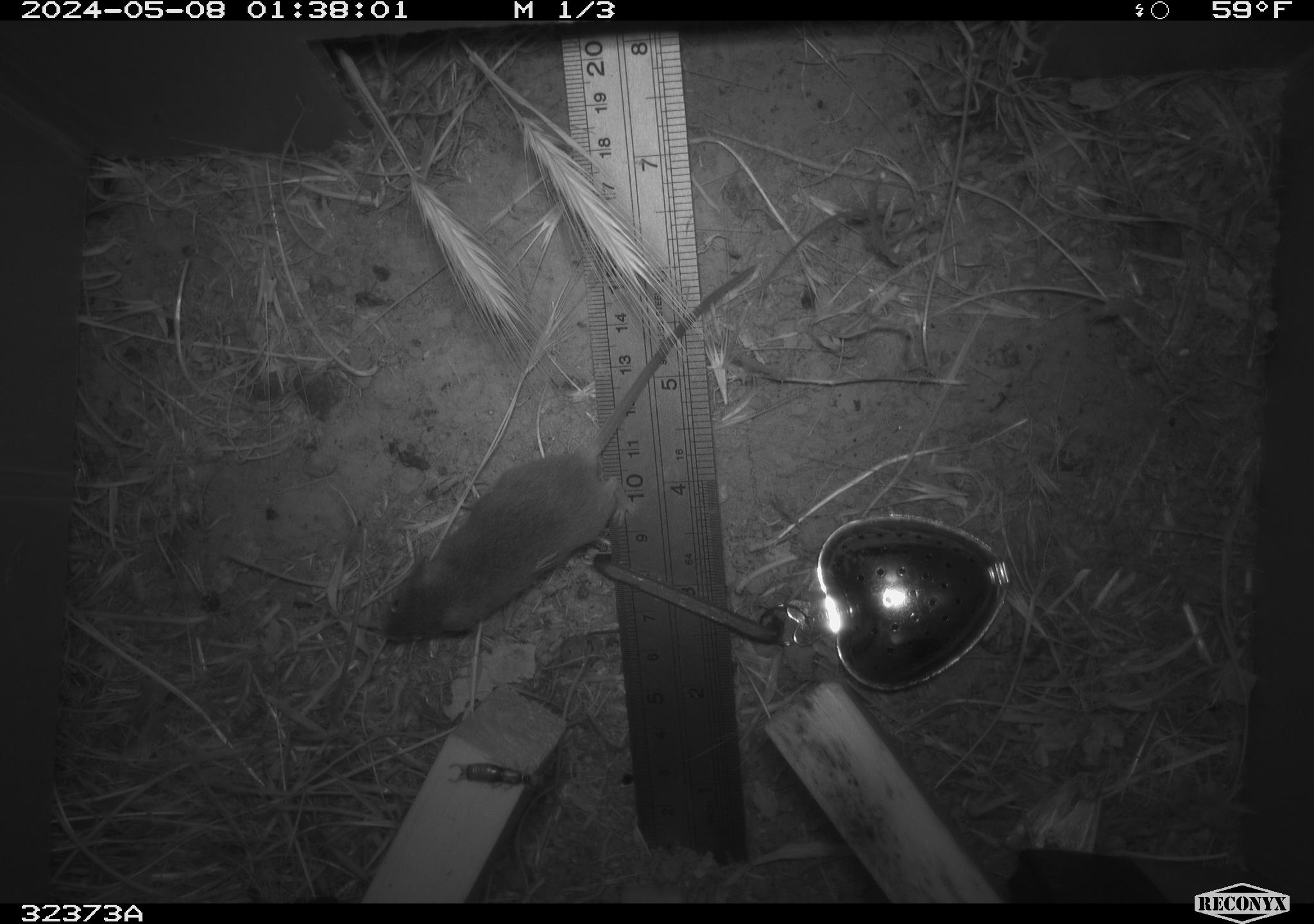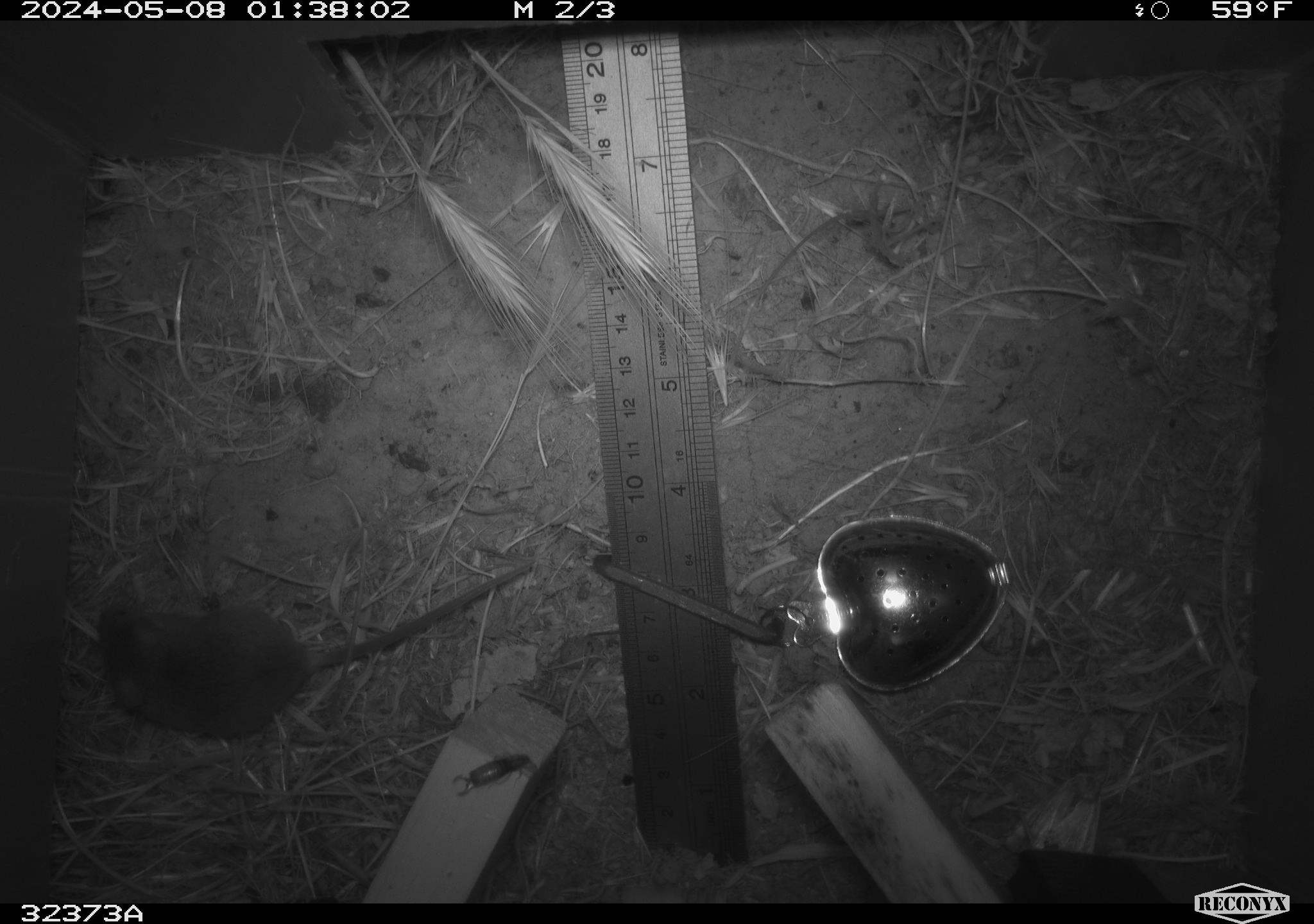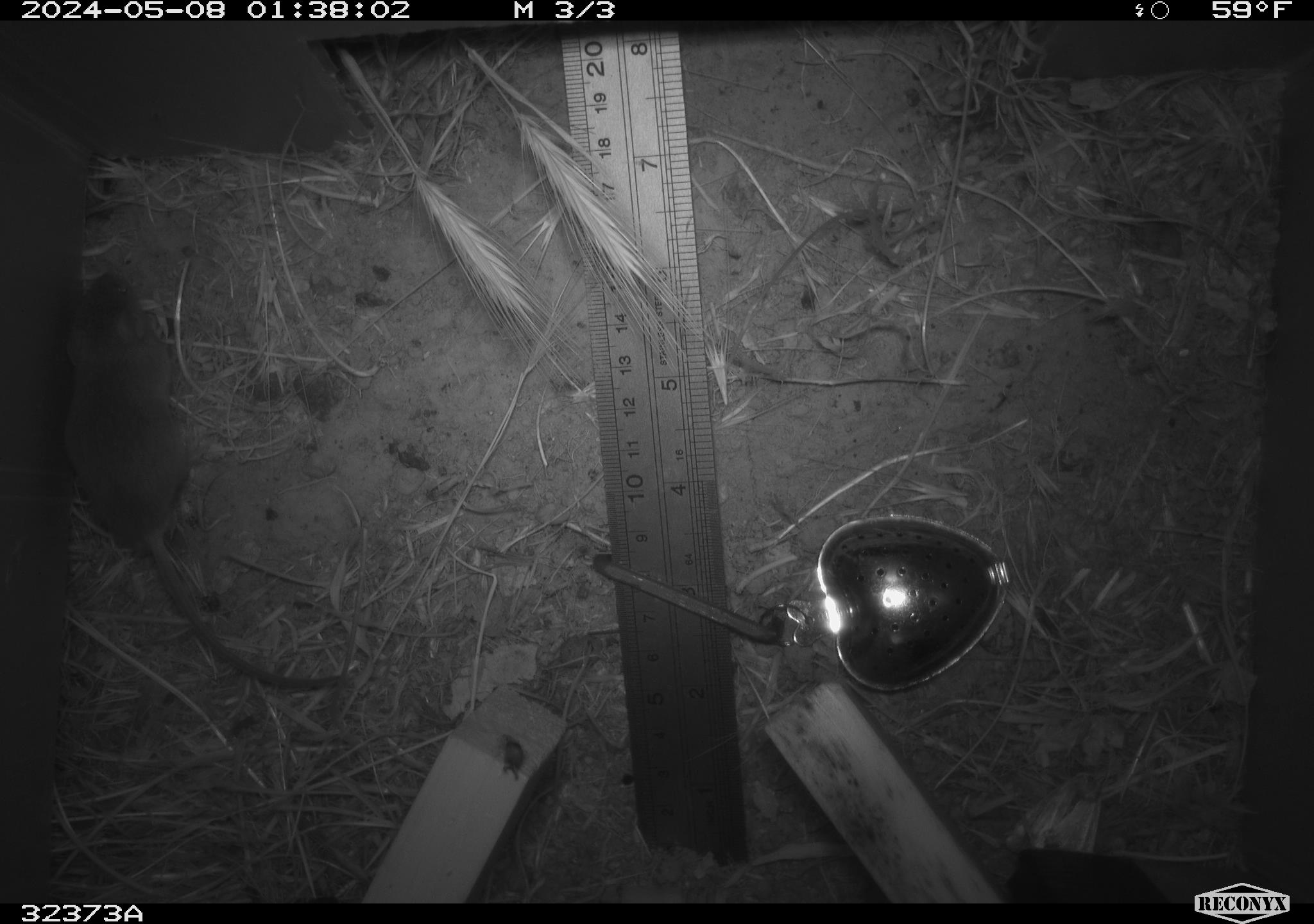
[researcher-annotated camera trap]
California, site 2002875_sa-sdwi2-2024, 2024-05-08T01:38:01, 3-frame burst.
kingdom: Animalia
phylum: Chordata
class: Mammalia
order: Rodentia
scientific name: Rodentia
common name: mouse species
Mouse species (Rodentia).